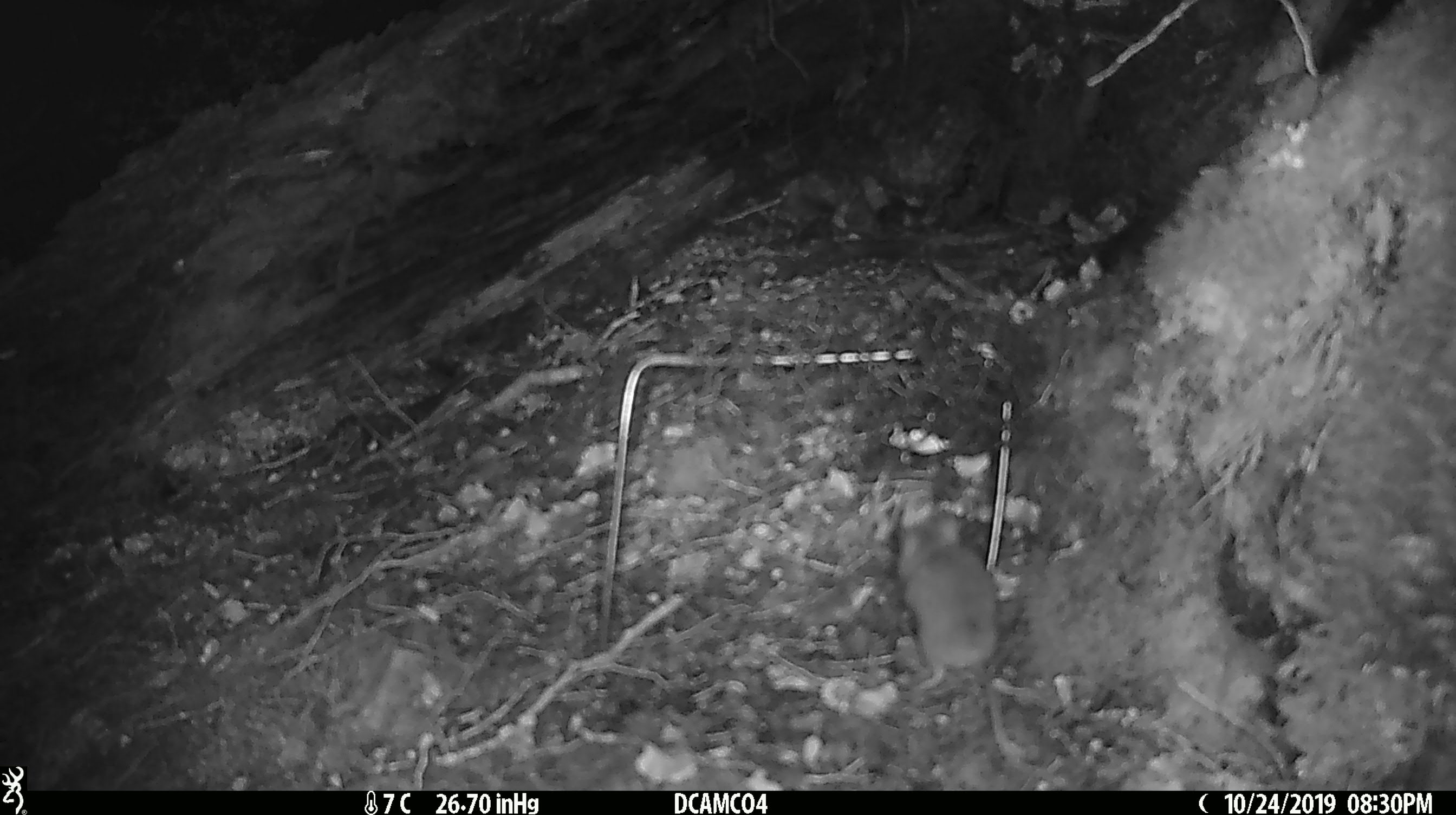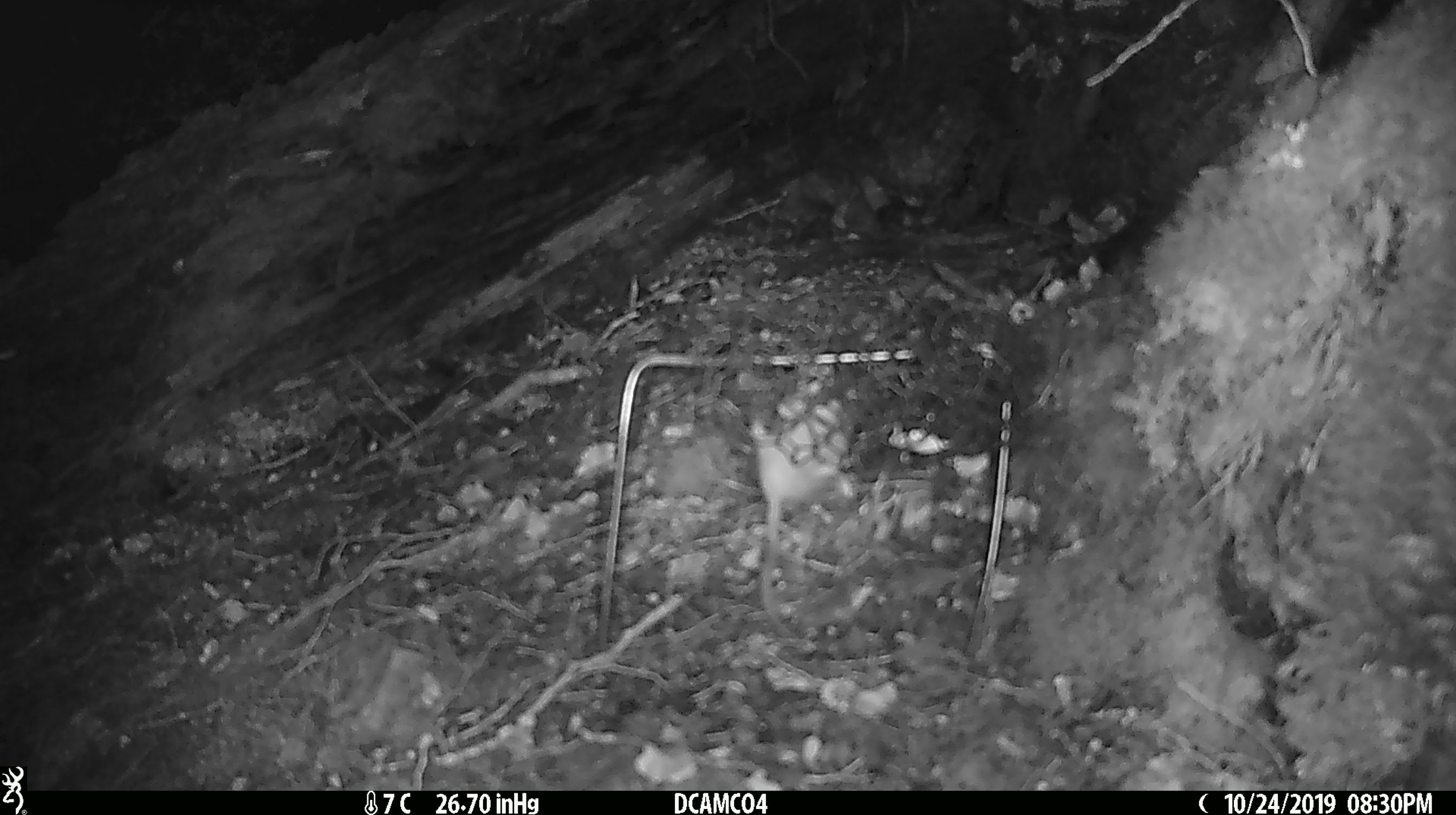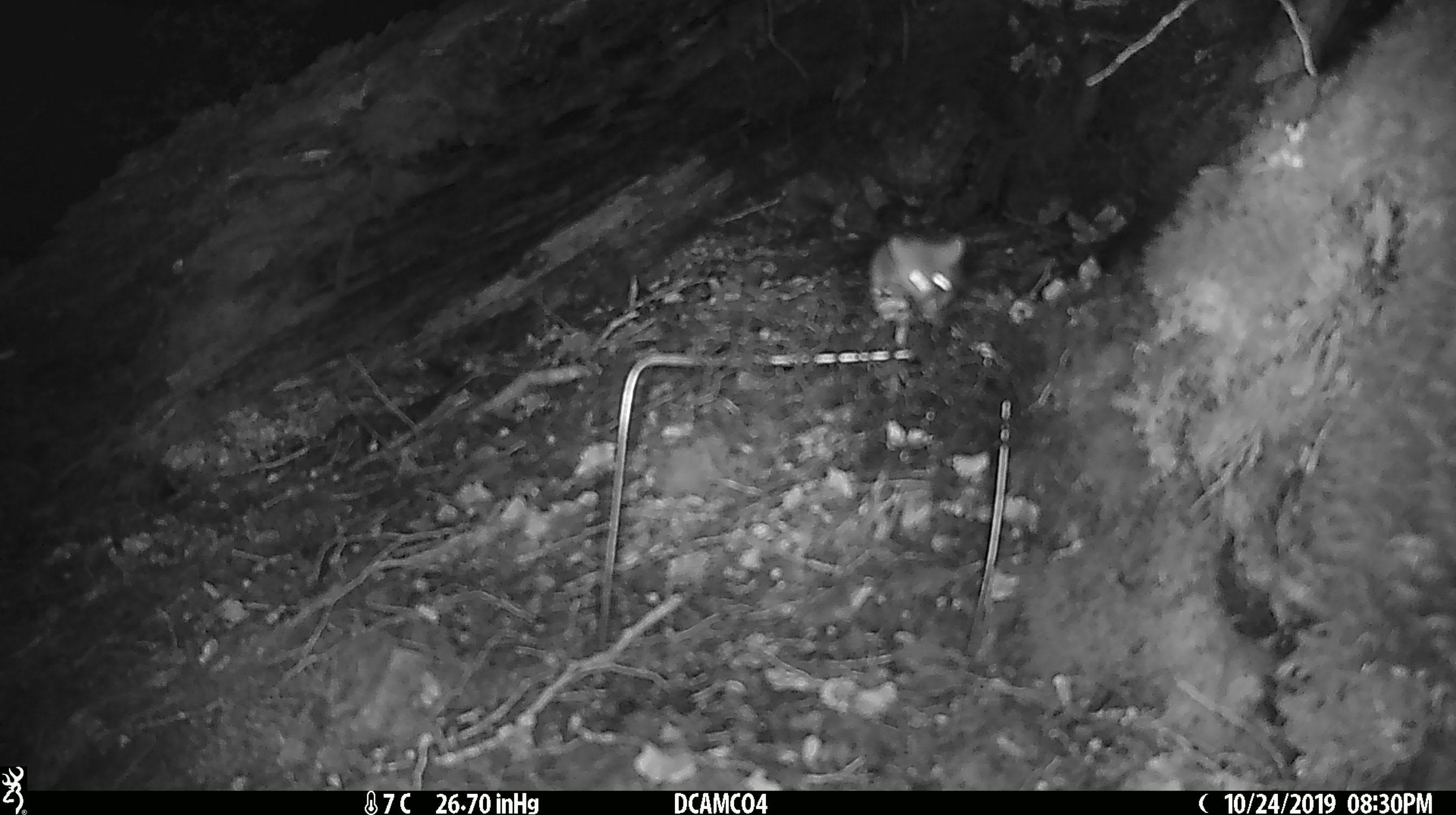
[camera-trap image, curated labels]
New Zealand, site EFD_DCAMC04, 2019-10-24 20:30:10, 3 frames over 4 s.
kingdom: Animalia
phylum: Chordata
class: Mammalia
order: Rodentia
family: Muridae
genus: Mus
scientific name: Mus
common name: mouse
Mouse (Mus).